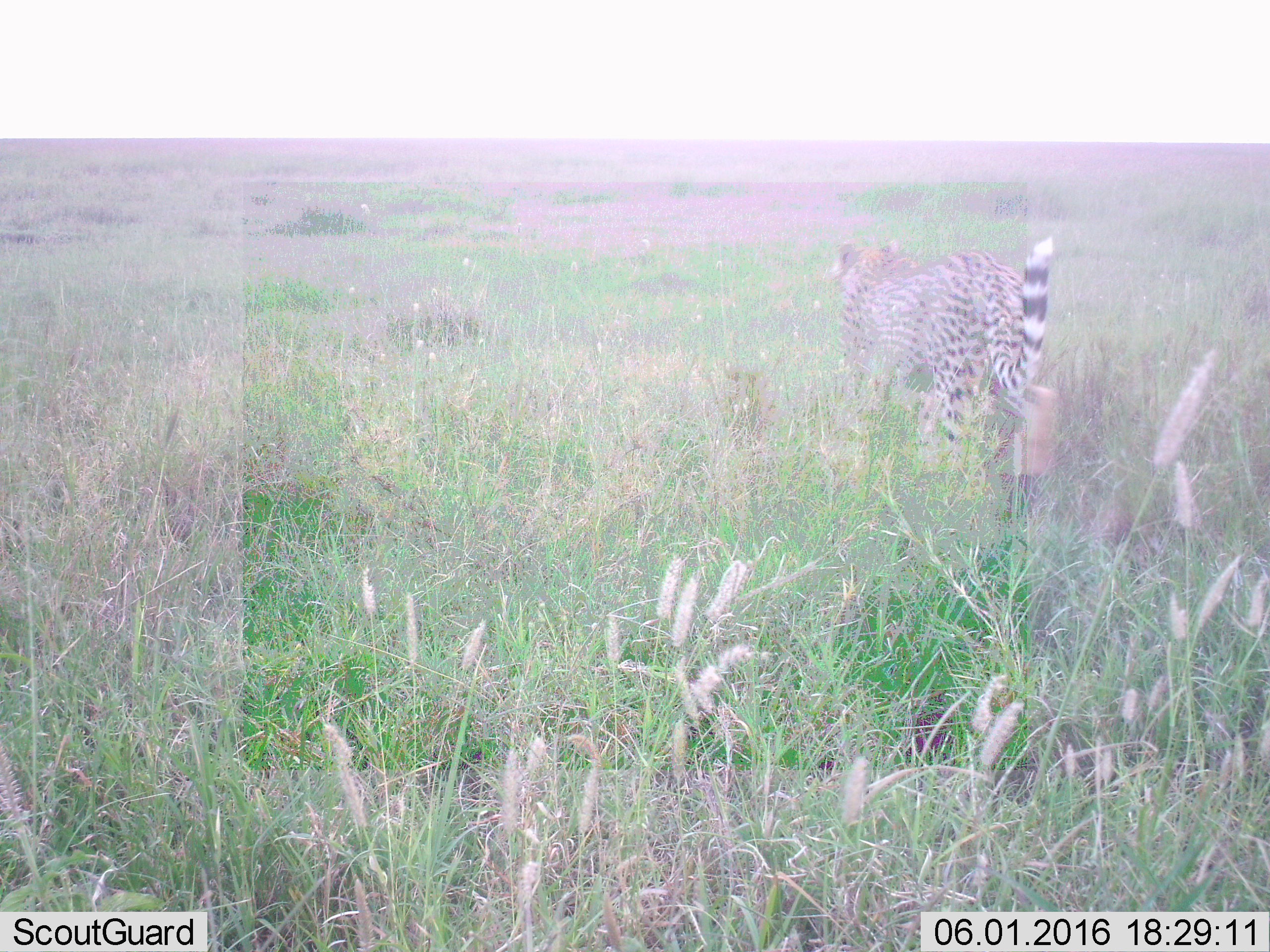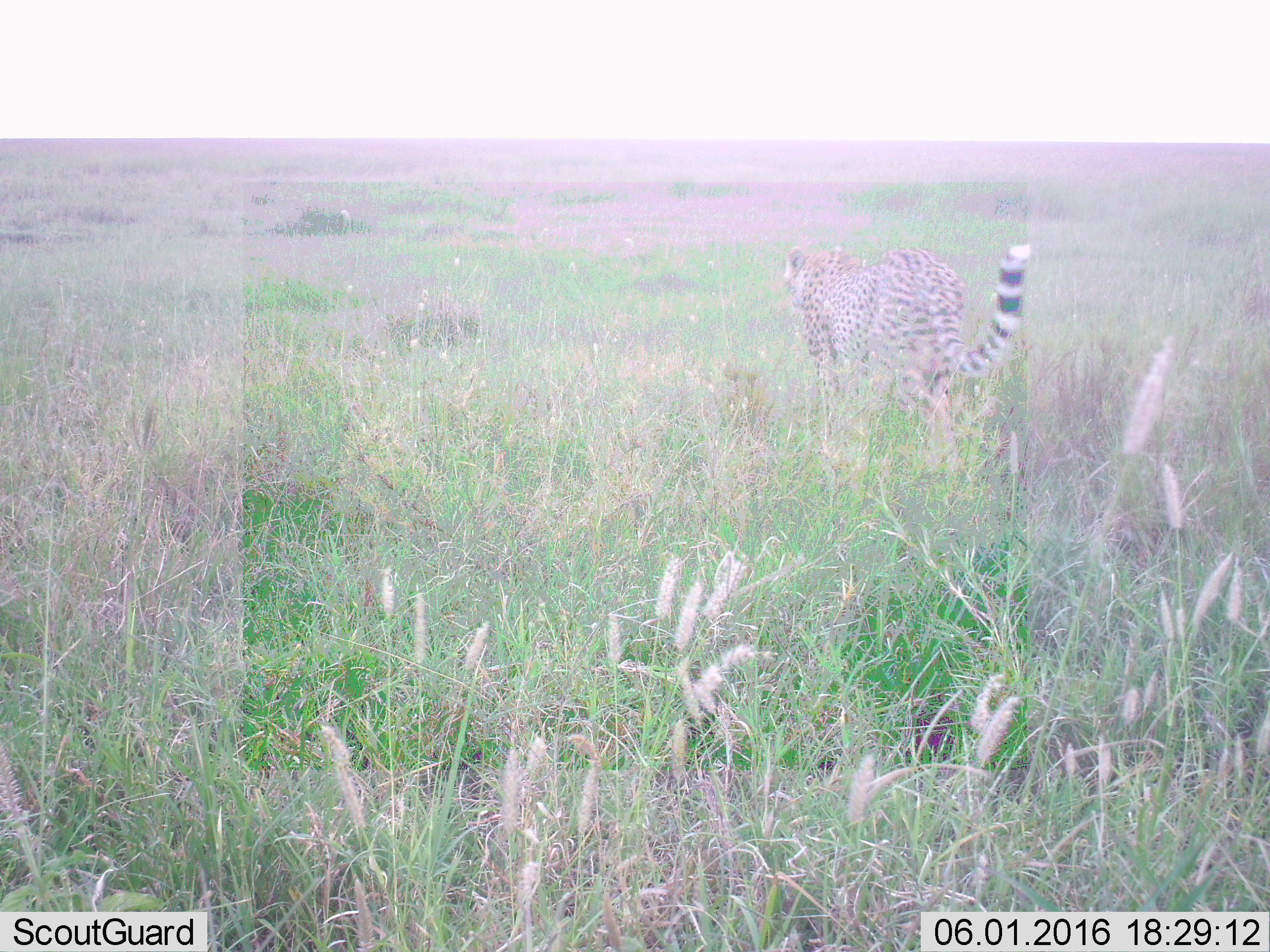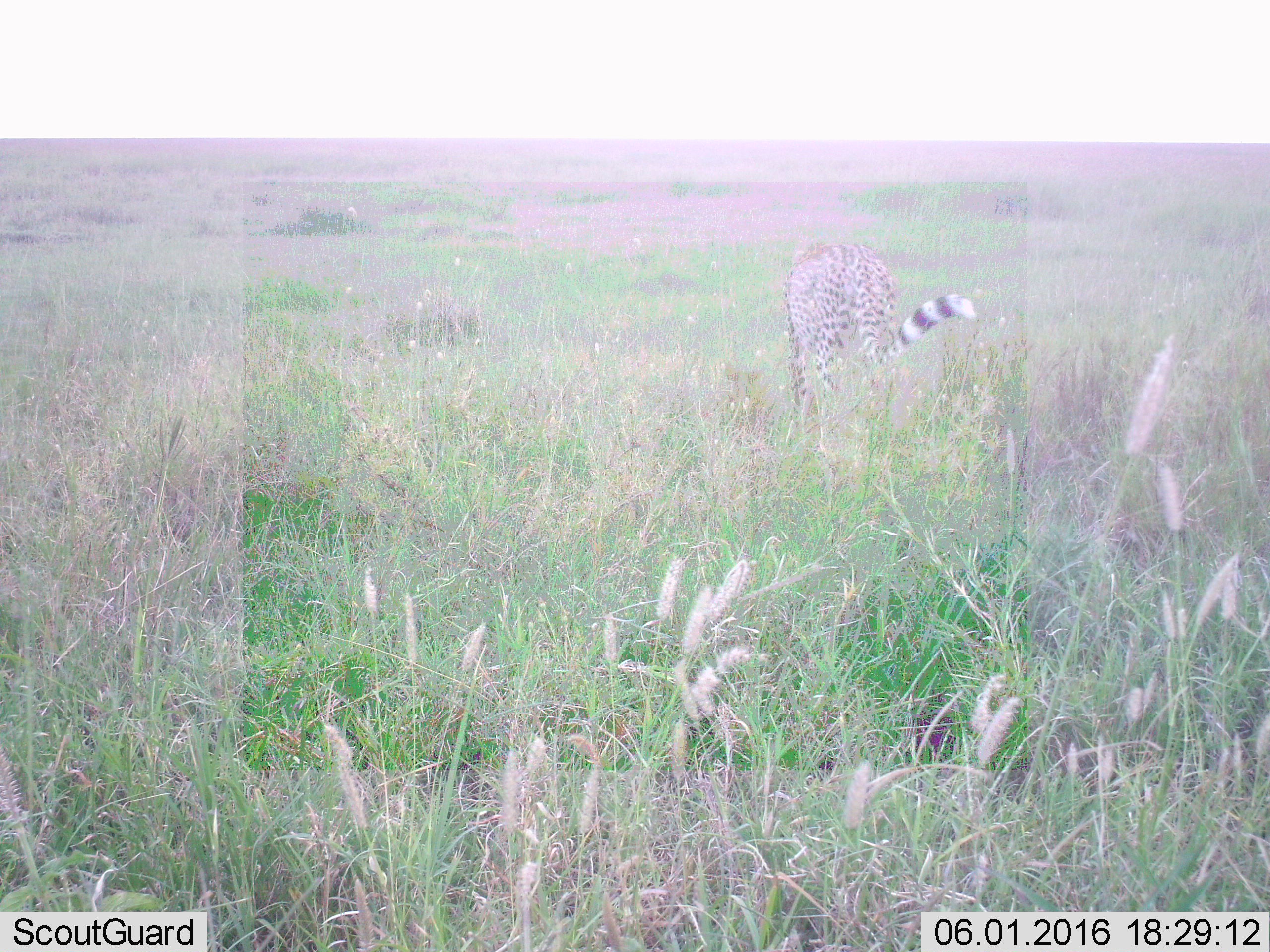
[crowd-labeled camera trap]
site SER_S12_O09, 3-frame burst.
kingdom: Animalia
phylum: Chordata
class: Mammalia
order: Carnivora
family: Felidae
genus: Acinonyx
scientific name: Acinonyx jubatus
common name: cheetah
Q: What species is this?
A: Cheetah (Acinonyx jubatus).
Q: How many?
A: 1.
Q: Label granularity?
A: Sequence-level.